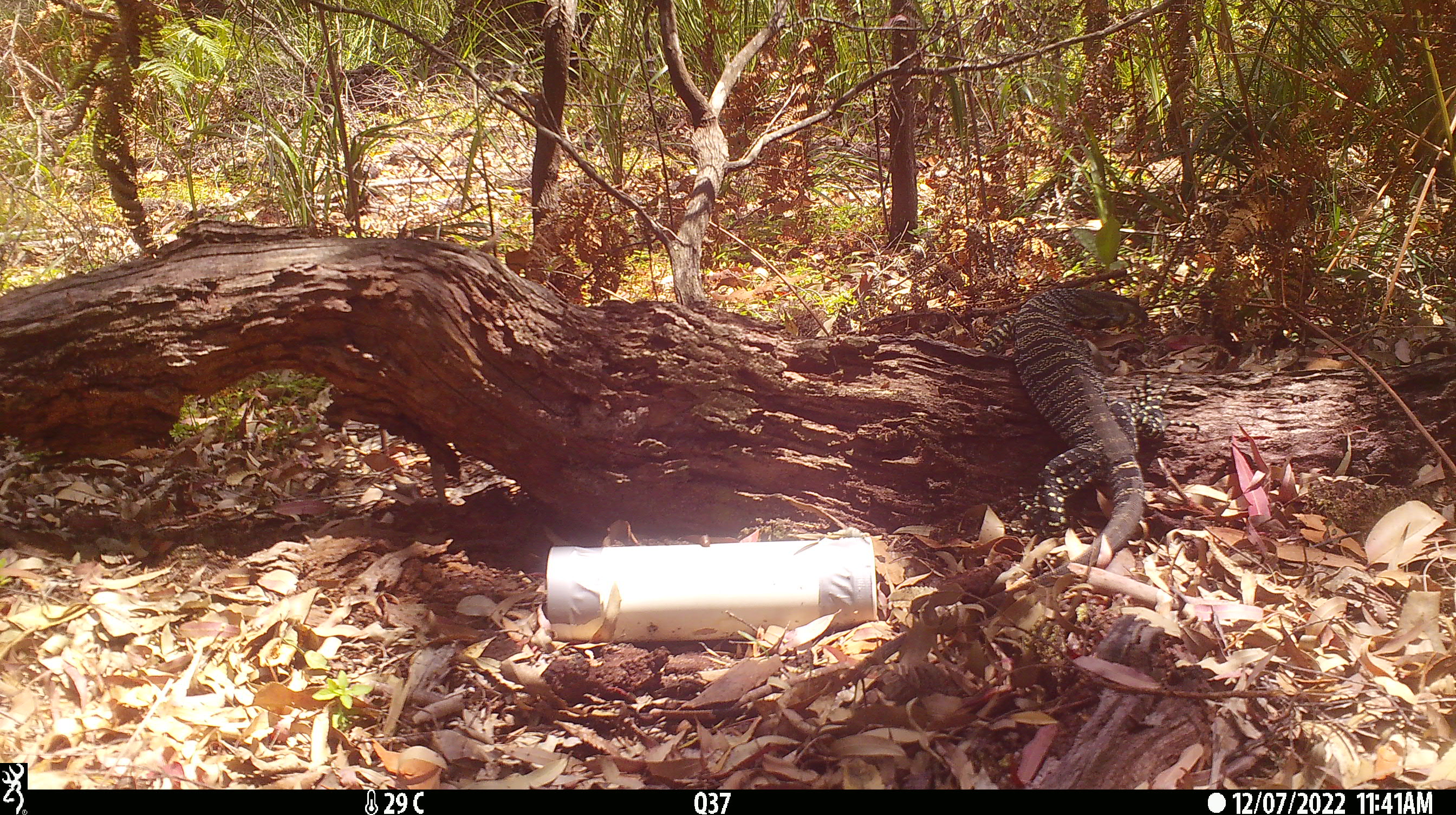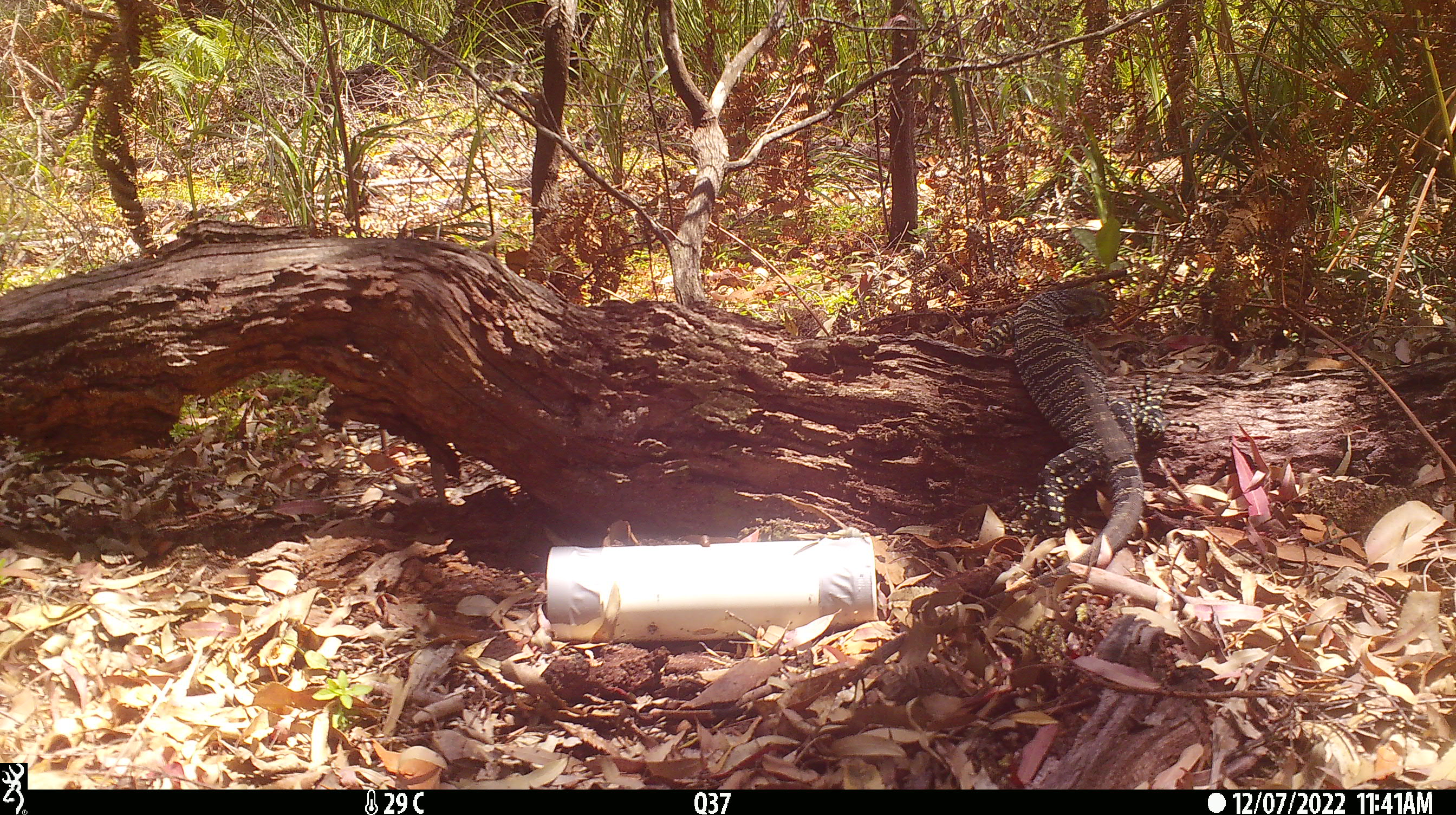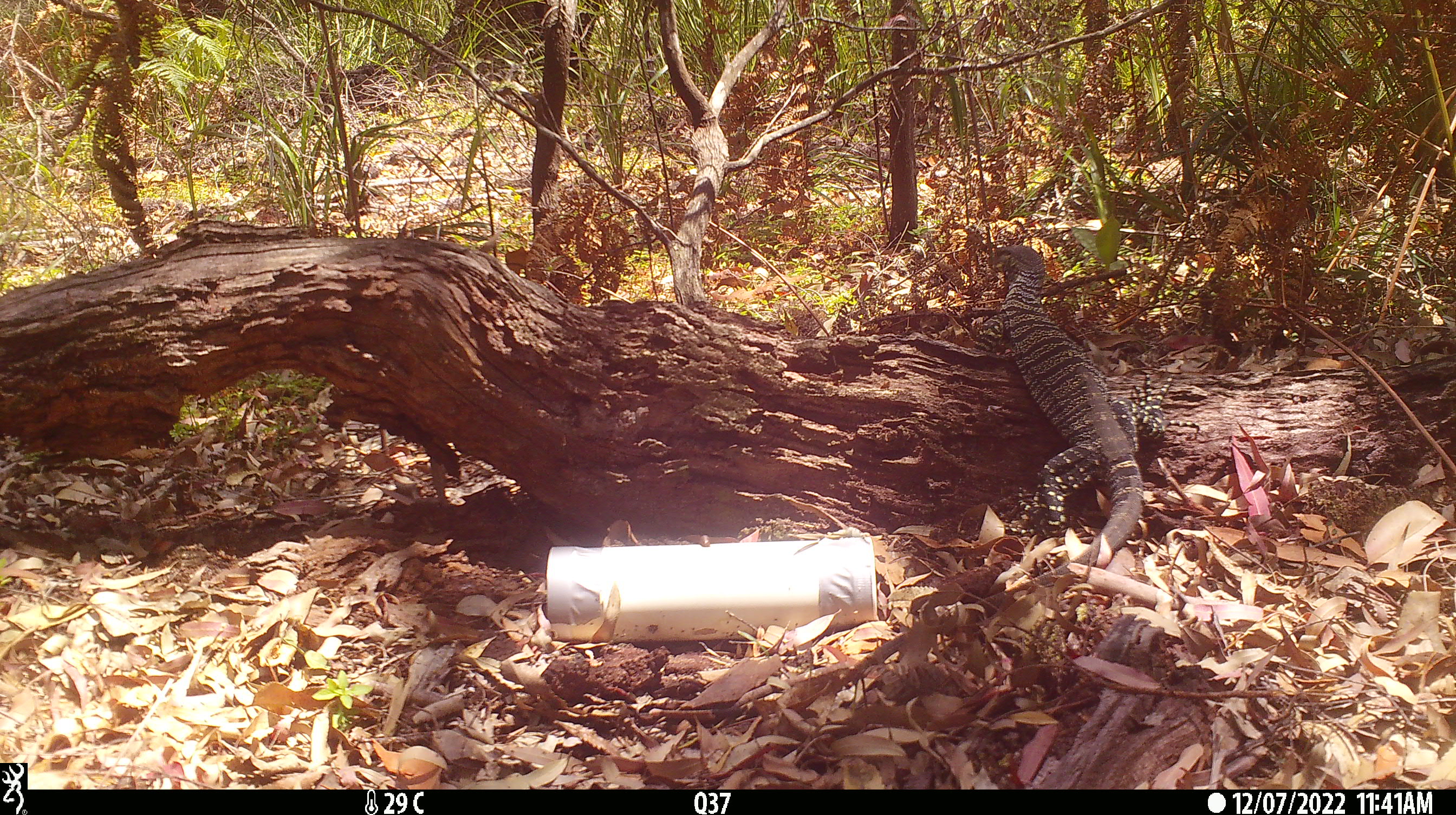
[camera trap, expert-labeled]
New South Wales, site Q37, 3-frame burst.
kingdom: Animalia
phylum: Chordata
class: Reptilia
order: Squamata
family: Varanidae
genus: Varanus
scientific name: Varanus varius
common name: lace monitor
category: goanna